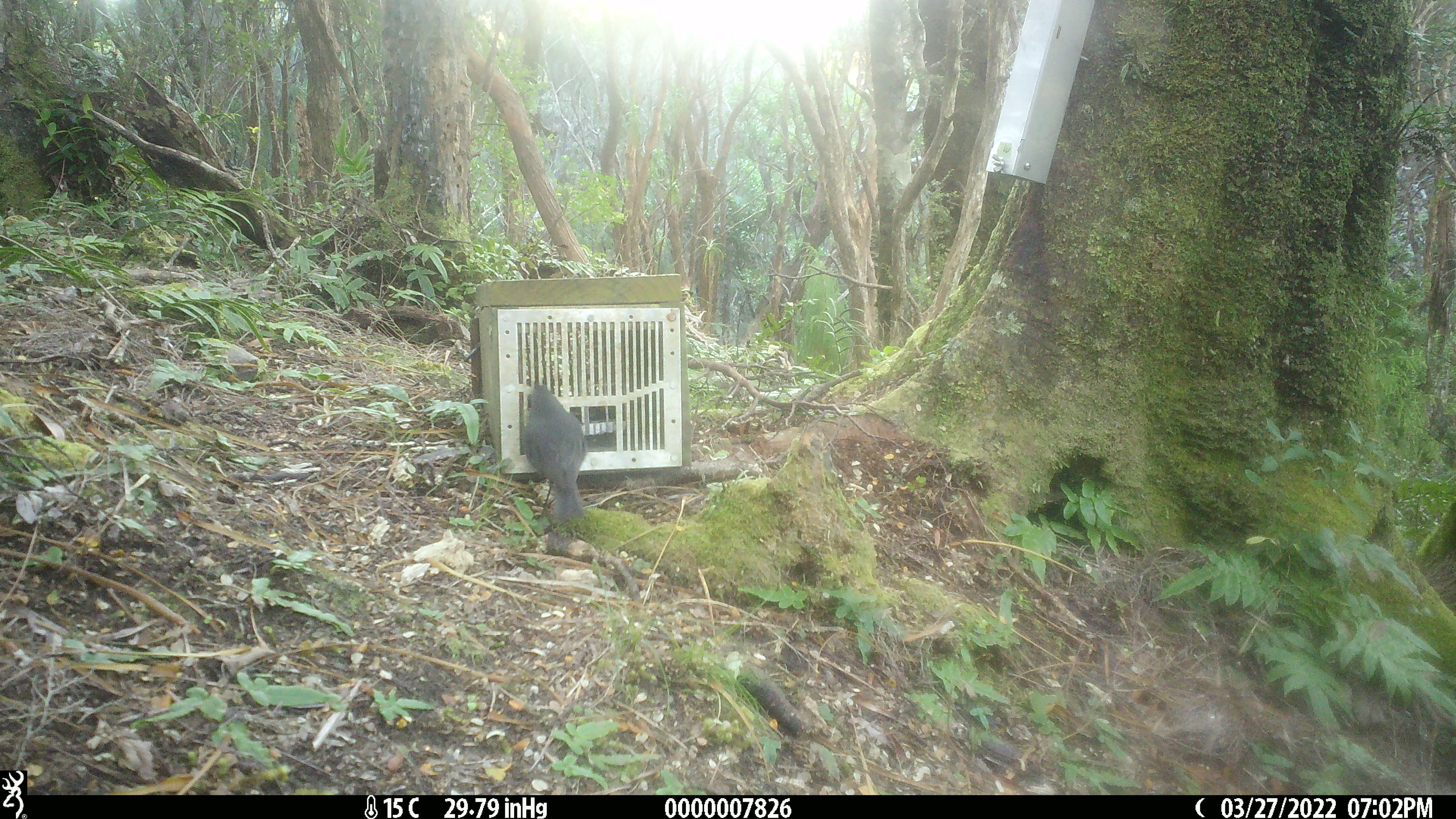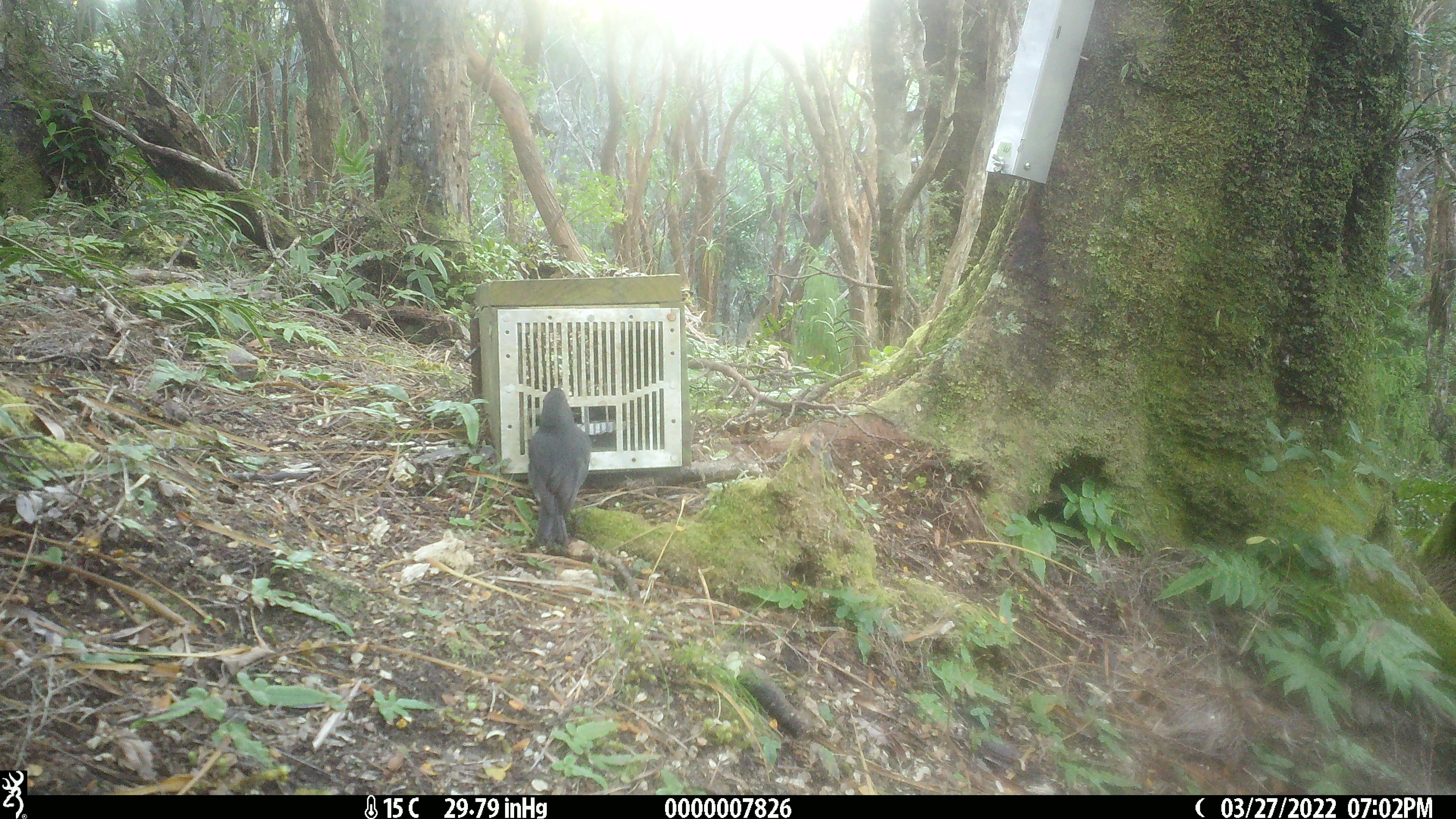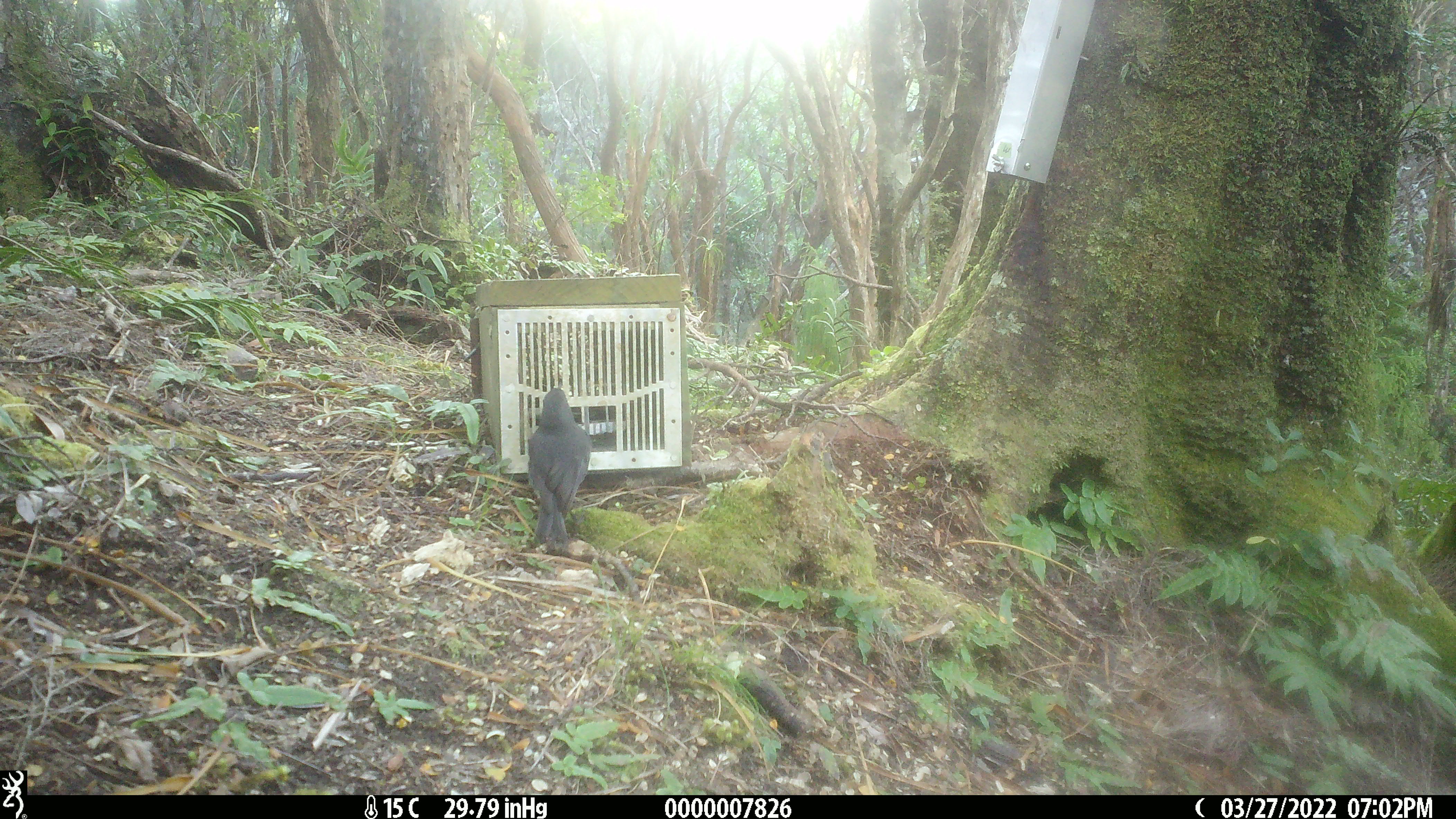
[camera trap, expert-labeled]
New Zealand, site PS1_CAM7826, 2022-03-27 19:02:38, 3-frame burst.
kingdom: Animalia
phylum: Chordata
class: Aves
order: Passeriformes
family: Petroicidae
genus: Petroica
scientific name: Petroica australis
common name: new zealand robin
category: robin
Robin (new zealand robin) (Petroica australis).